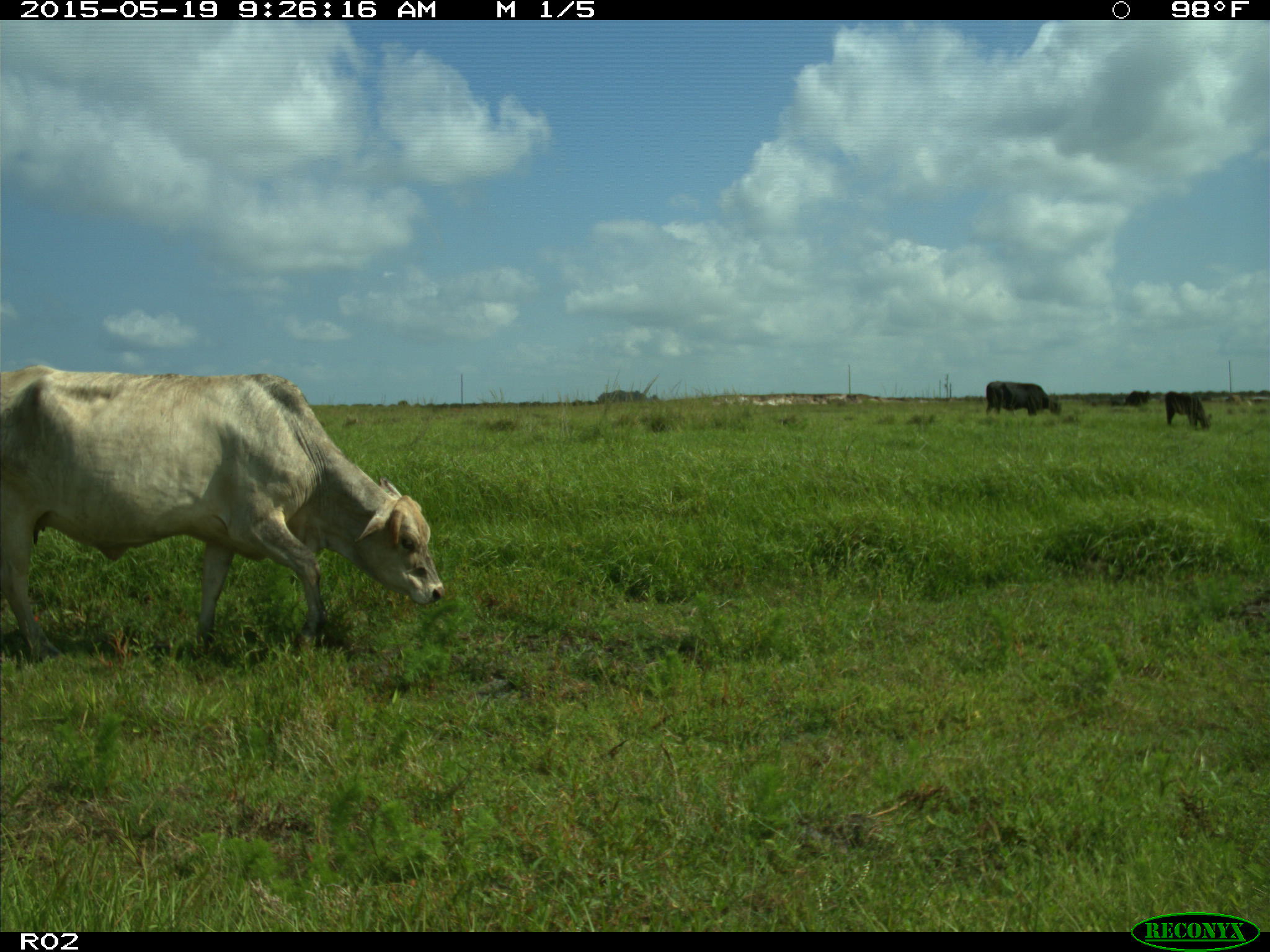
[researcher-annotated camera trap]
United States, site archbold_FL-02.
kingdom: Animalia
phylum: Chordata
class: Mammalia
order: Artiodactyla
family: Bovidae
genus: Bos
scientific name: Bos taurus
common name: domestic cow